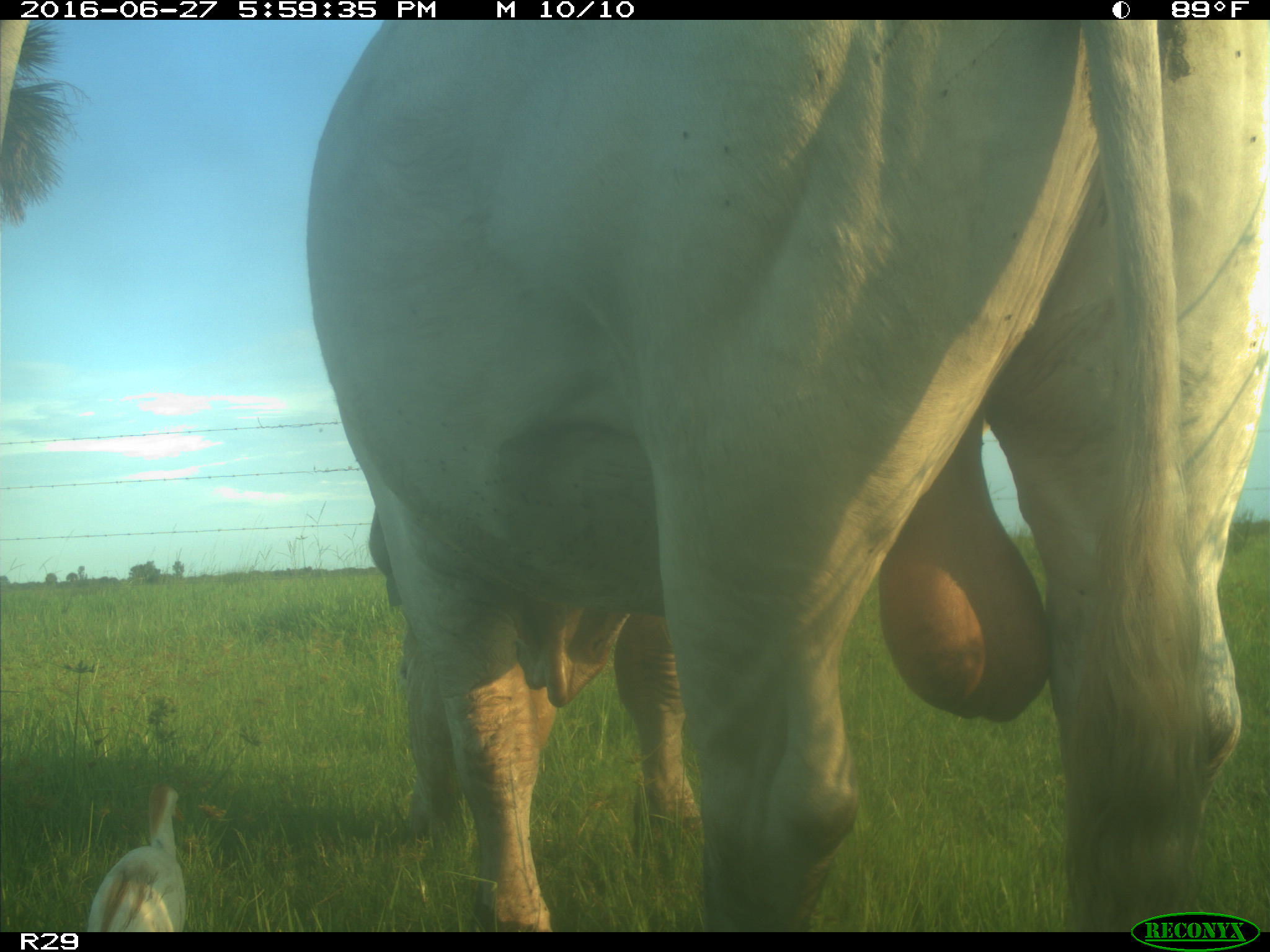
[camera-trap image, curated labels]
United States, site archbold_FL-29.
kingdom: Animalia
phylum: Chordata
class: Mammalia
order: Artiodactyla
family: Bovidae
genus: Bos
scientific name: Bos taurus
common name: domestic cow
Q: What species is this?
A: Bos taurus (domestic cow).